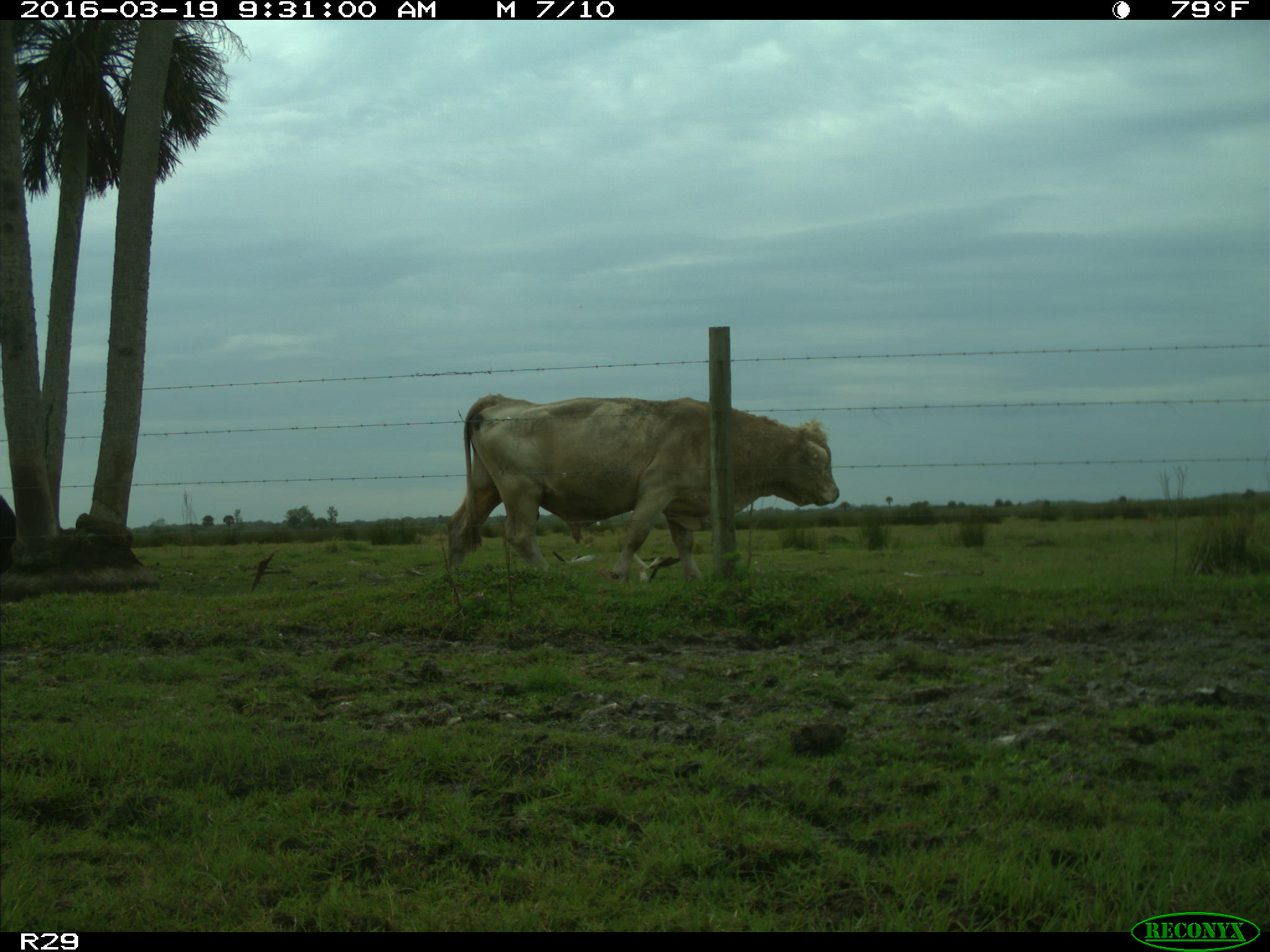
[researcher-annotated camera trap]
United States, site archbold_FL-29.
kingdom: Animalia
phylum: Chordata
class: Mammalia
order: Artiodactyla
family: Bovidae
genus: Bos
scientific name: Bos taurus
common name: domestic cow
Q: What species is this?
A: Bos taurus (domestic cow).